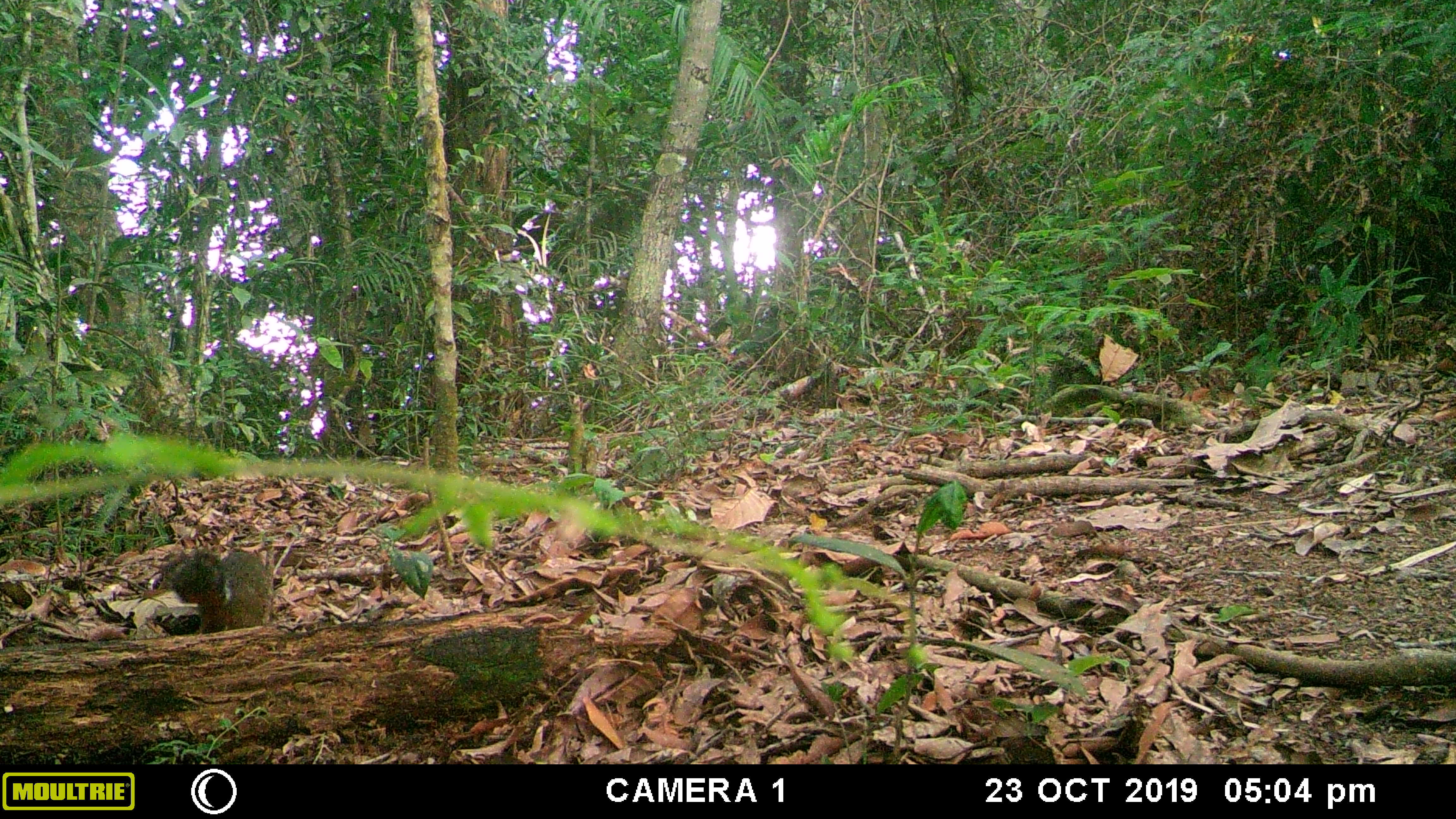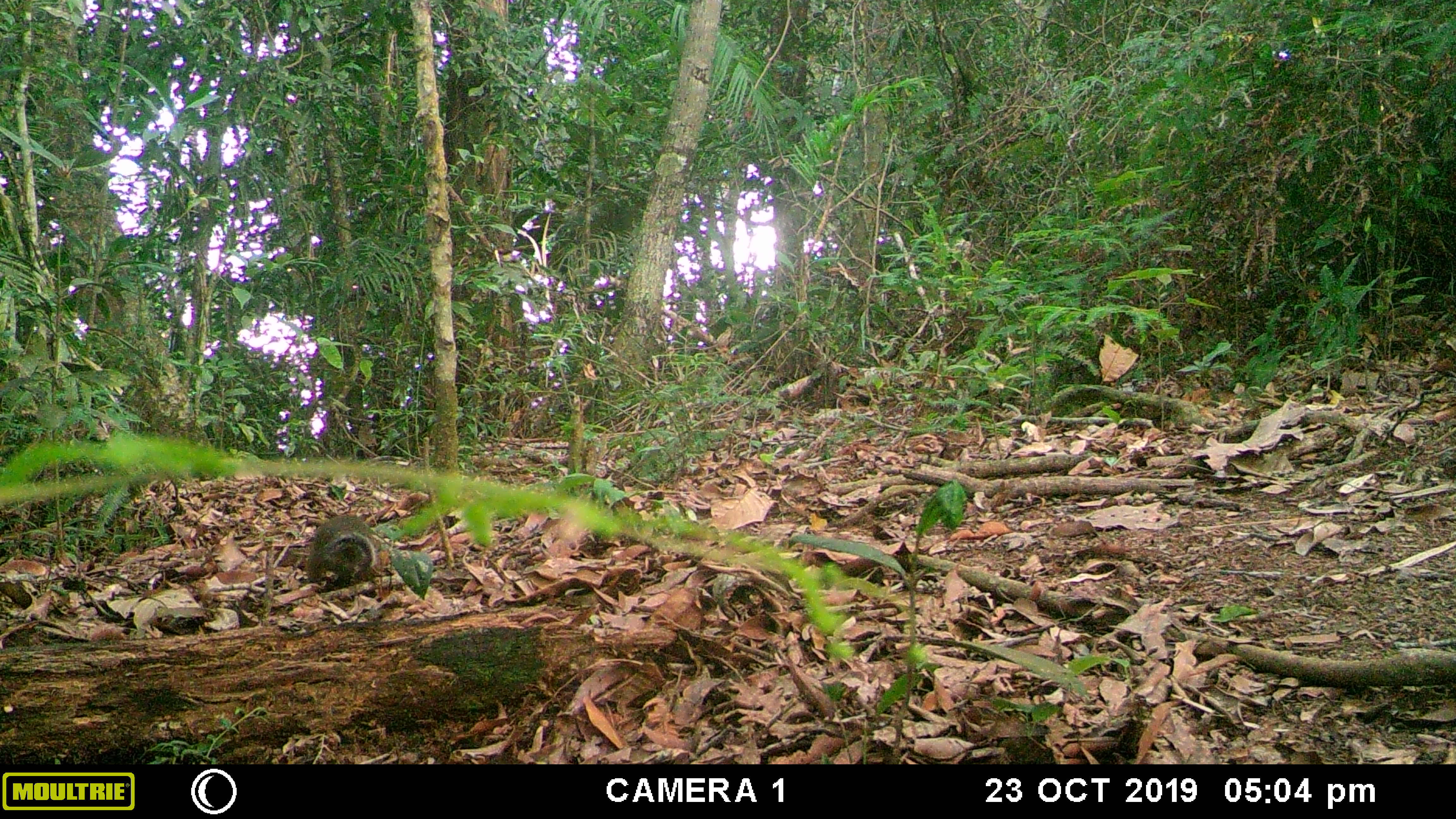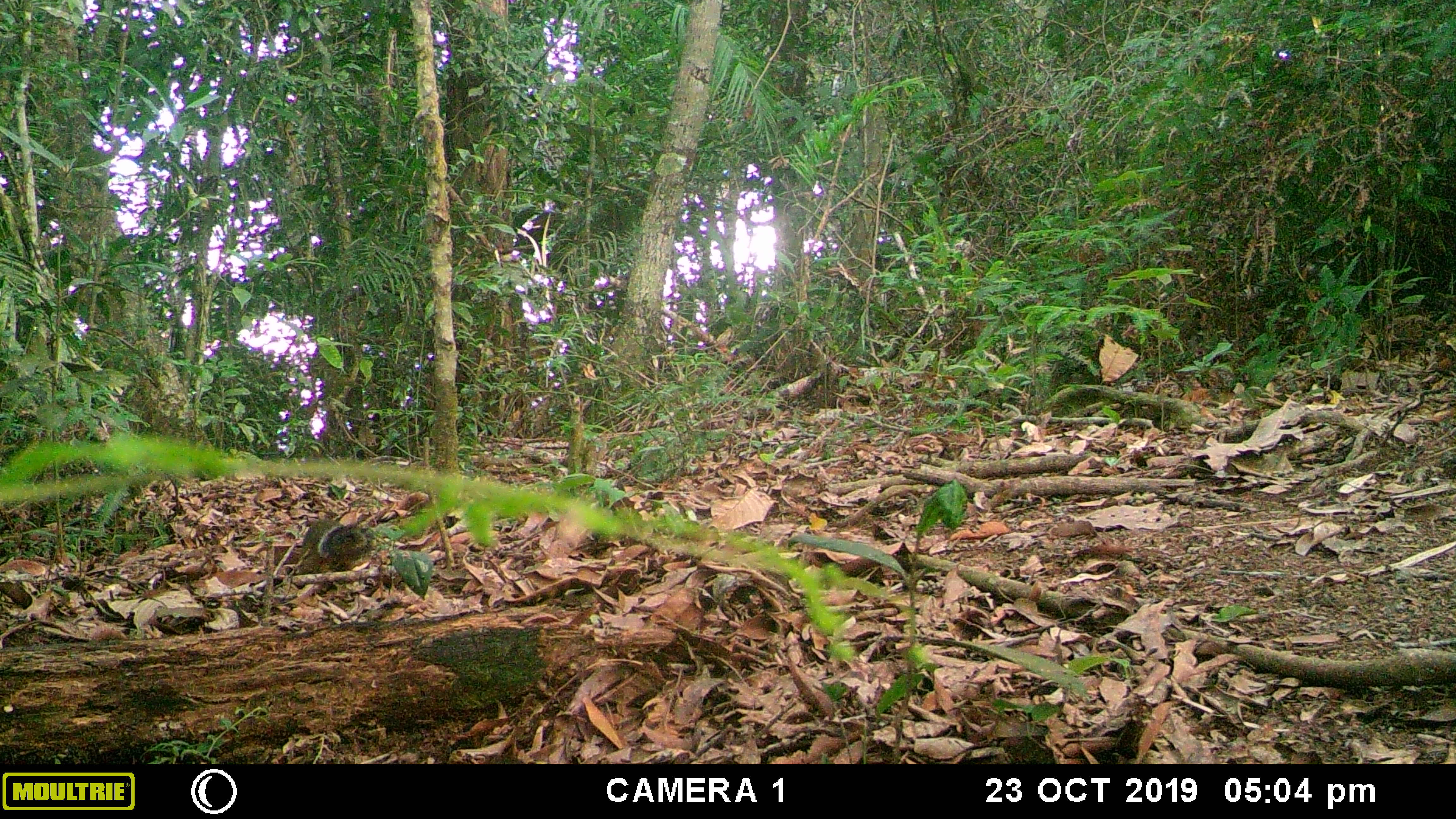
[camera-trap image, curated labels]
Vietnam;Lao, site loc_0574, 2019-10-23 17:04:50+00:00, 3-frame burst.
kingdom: Animalia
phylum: Chordata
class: Mammalia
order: Rodentia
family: Sciuridae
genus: Dremomys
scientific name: Dremomys rufigenis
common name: red-cheeked squirrel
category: red cheeked squirrel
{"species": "red cheeked squirrel (red-cheeked squirrel) (Dremomys rufigenis)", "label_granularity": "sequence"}